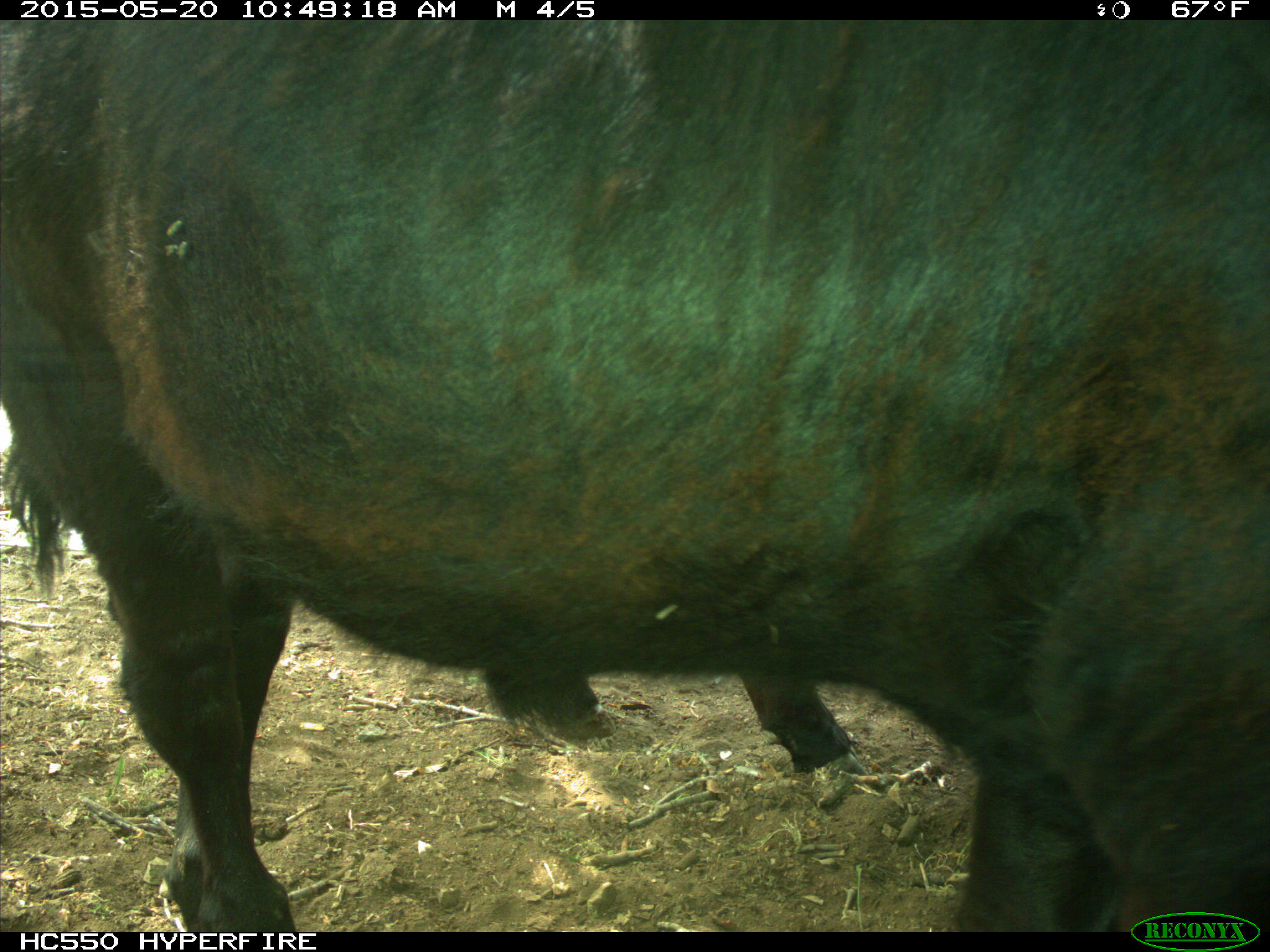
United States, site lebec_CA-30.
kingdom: Animalia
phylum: Chordata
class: Mammalia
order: Artiodactyla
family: Bovidae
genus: Bos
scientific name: Bos taurus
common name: domestic cow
Bos taurus (domestic cow).